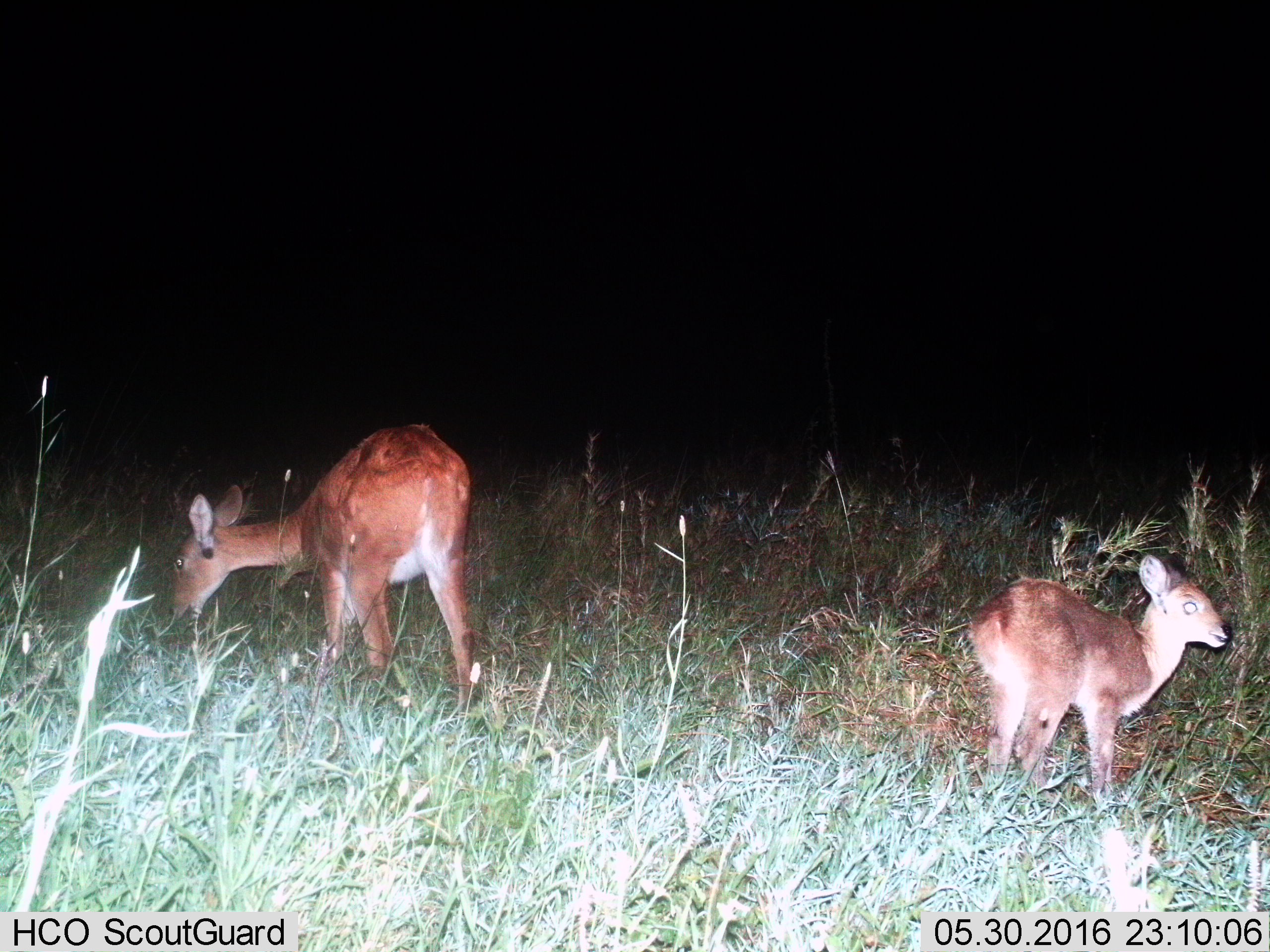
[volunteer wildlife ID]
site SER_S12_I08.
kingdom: Animalia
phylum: Chordata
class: Mammalia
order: Artiodactyla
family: Bovidae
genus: Redunca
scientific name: Redunca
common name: reedbuck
Reedbuck (Redunca), count 2. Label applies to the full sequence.